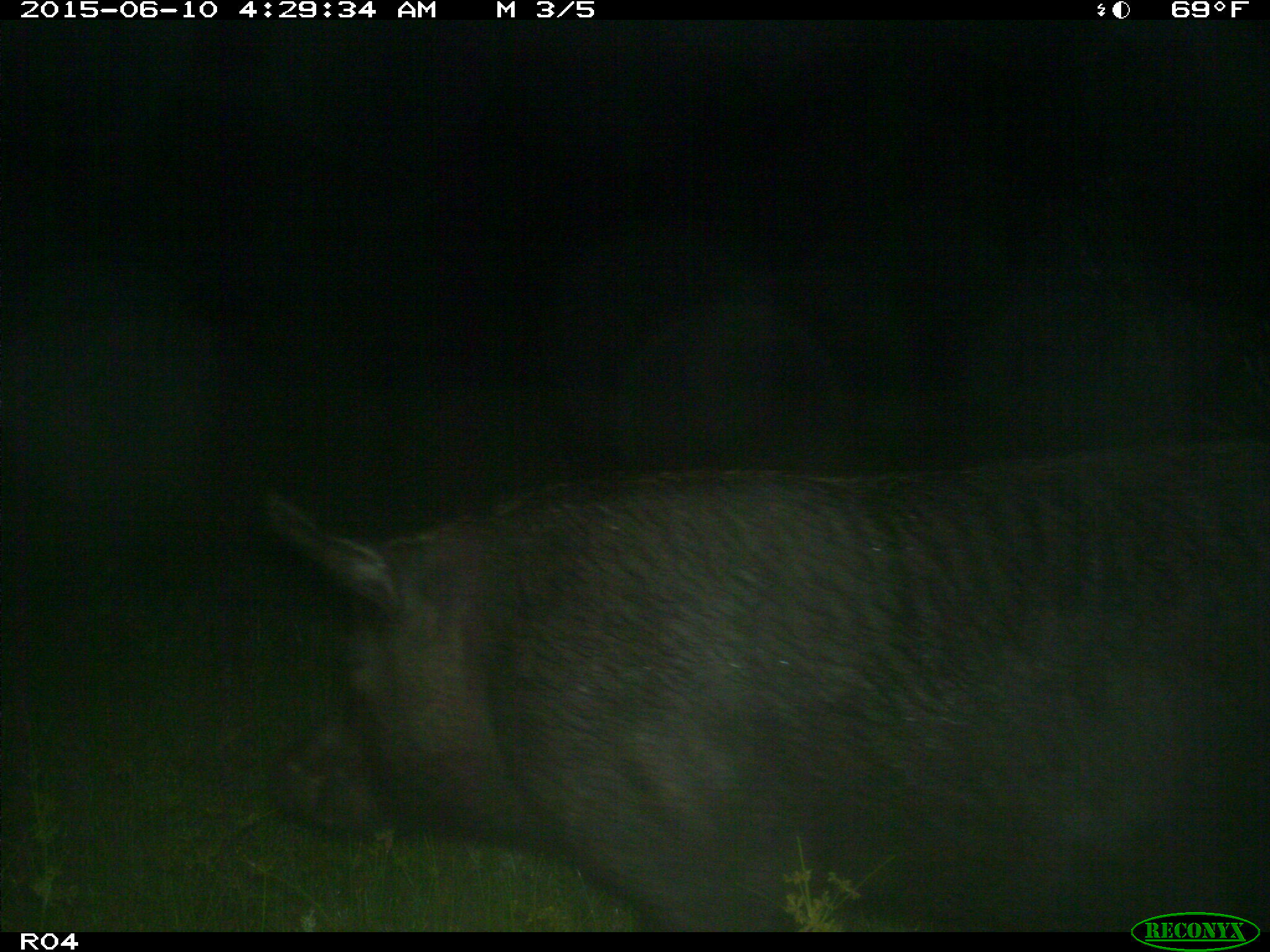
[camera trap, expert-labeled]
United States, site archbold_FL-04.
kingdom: Animalia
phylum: Chordata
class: Mammalia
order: Artiodactyla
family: Suidae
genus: Sus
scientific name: Sus scrofa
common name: wild boar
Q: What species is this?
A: Sus scrofa (wild boar).